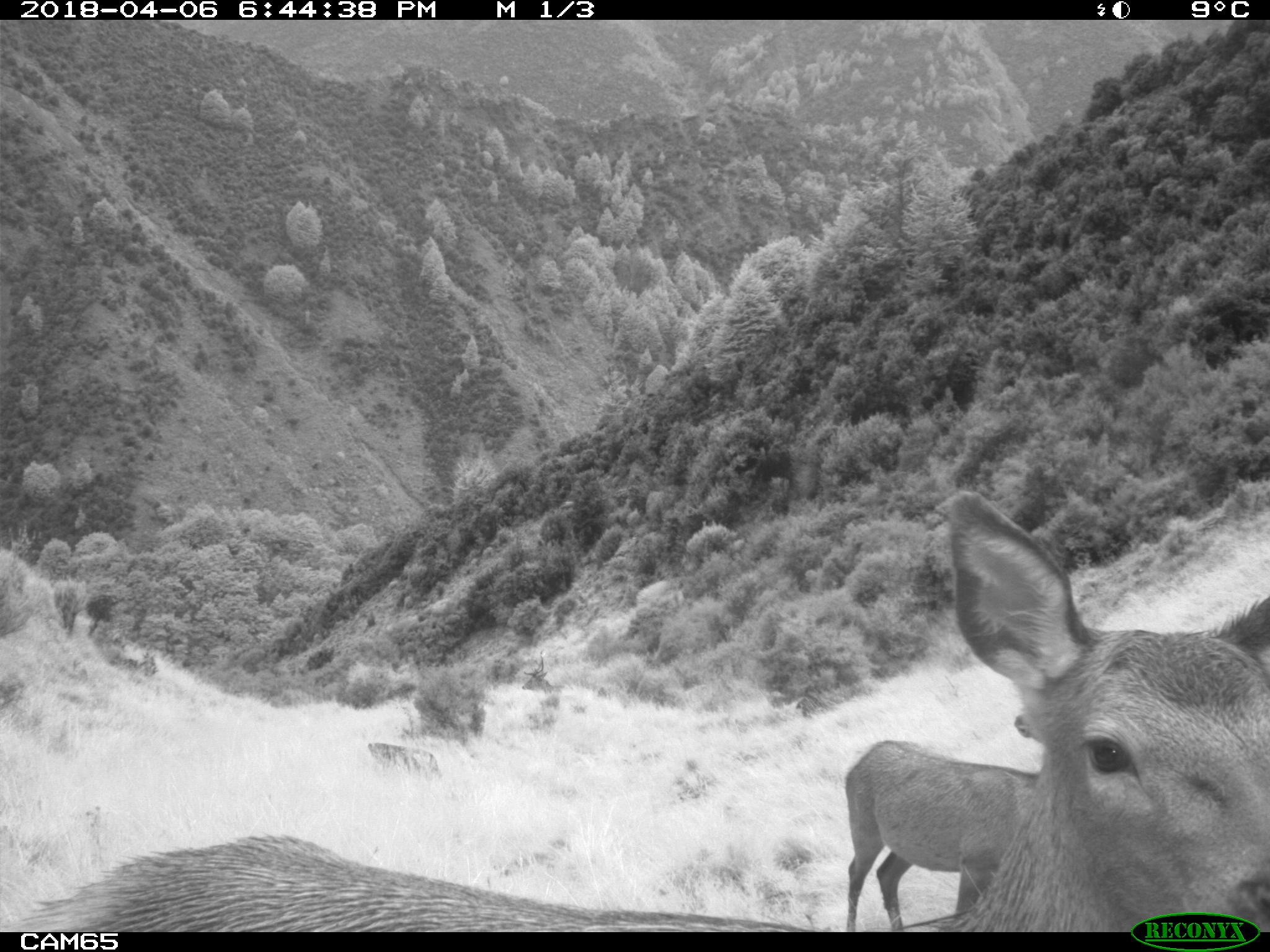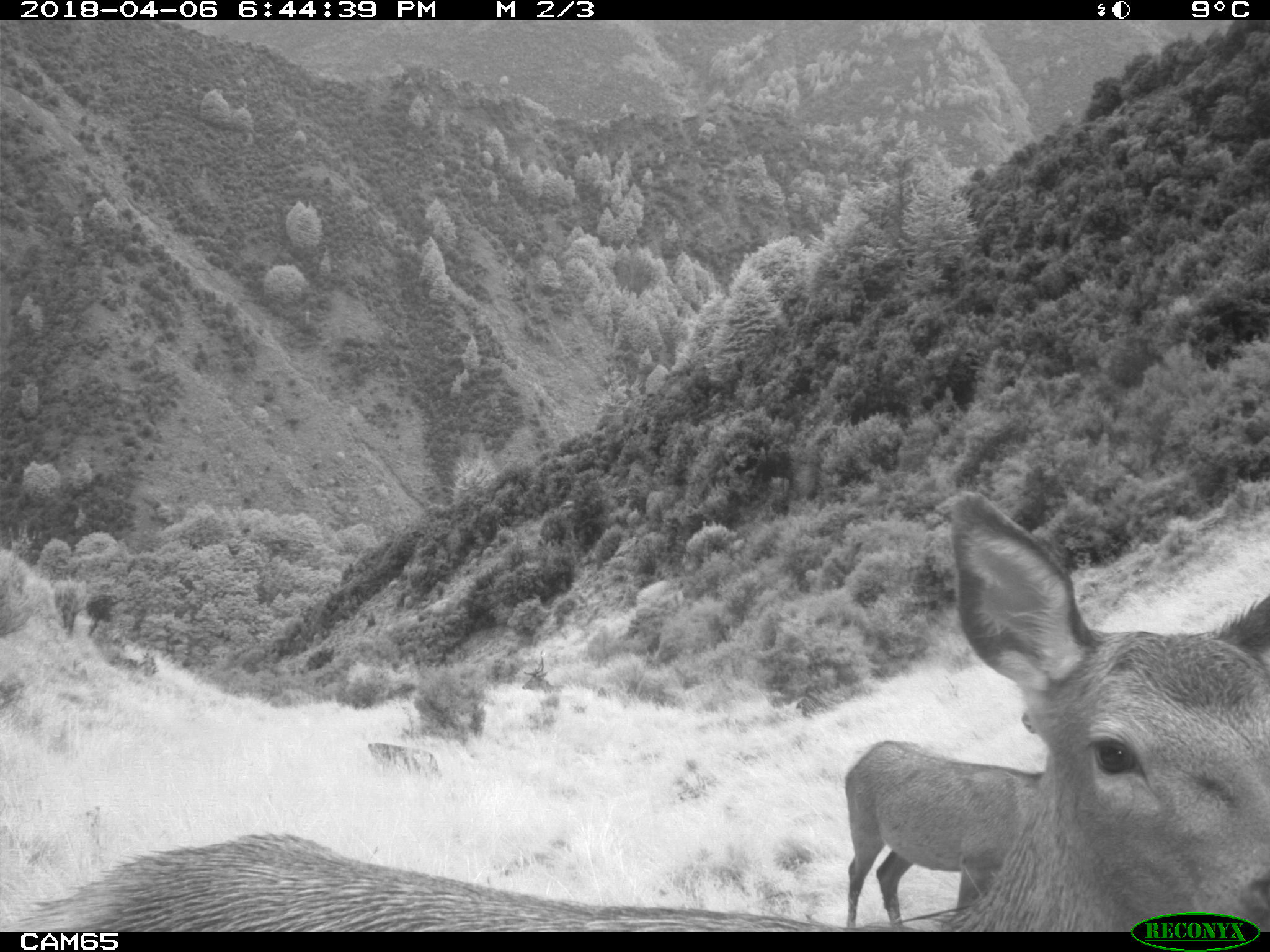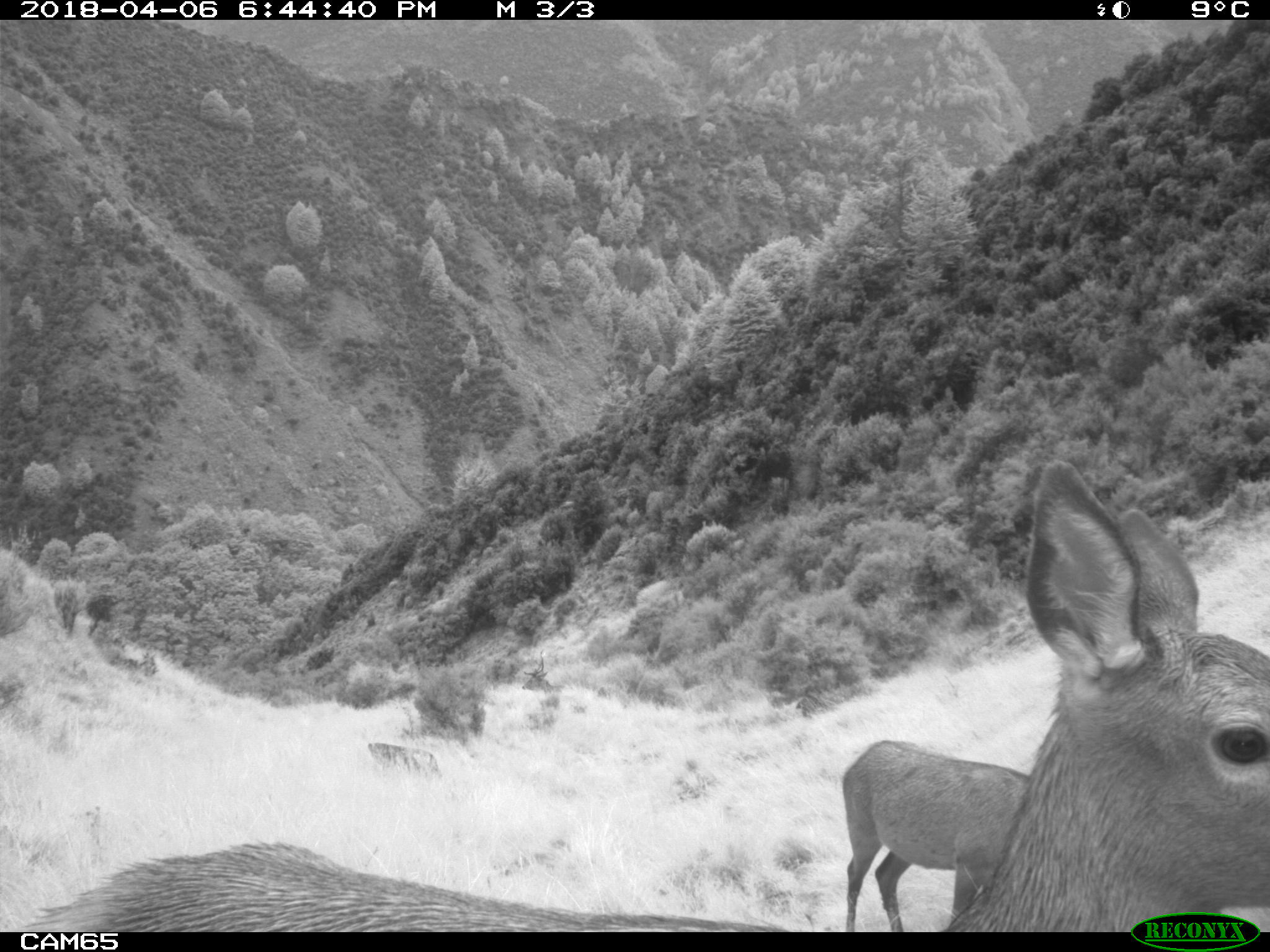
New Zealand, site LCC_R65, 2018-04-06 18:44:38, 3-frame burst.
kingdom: Animalia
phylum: Chordata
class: Mammalia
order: Artiodactyla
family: Cervidae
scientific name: Cervidae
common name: deer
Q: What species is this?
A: Deer (Cervidae).